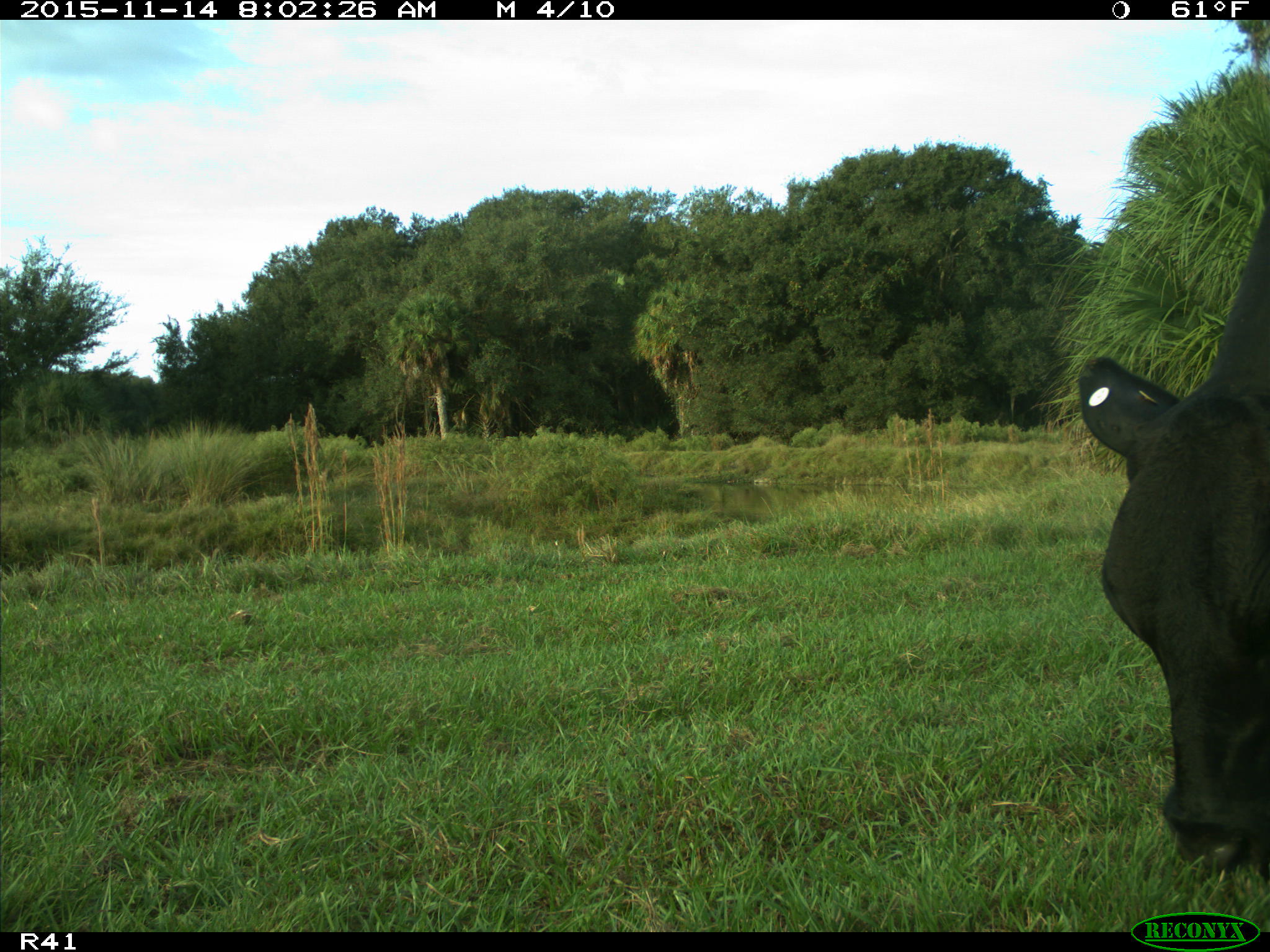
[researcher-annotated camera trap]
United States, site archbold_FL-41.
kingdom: Animalia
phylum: Chordata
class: Mammalia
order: Artiodactyla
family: Bovidae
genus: Bos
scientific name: Bos taurus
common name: domestic cow